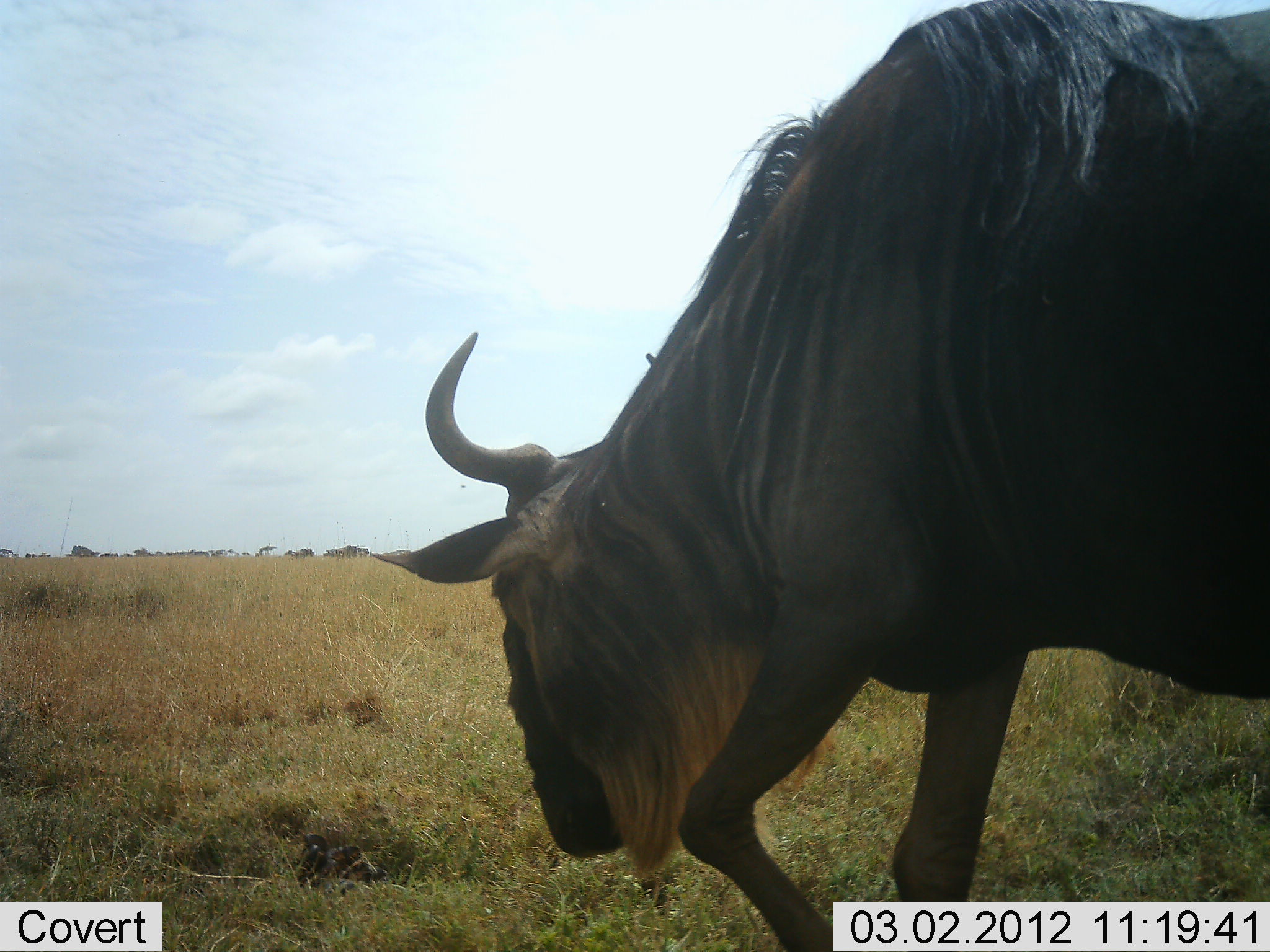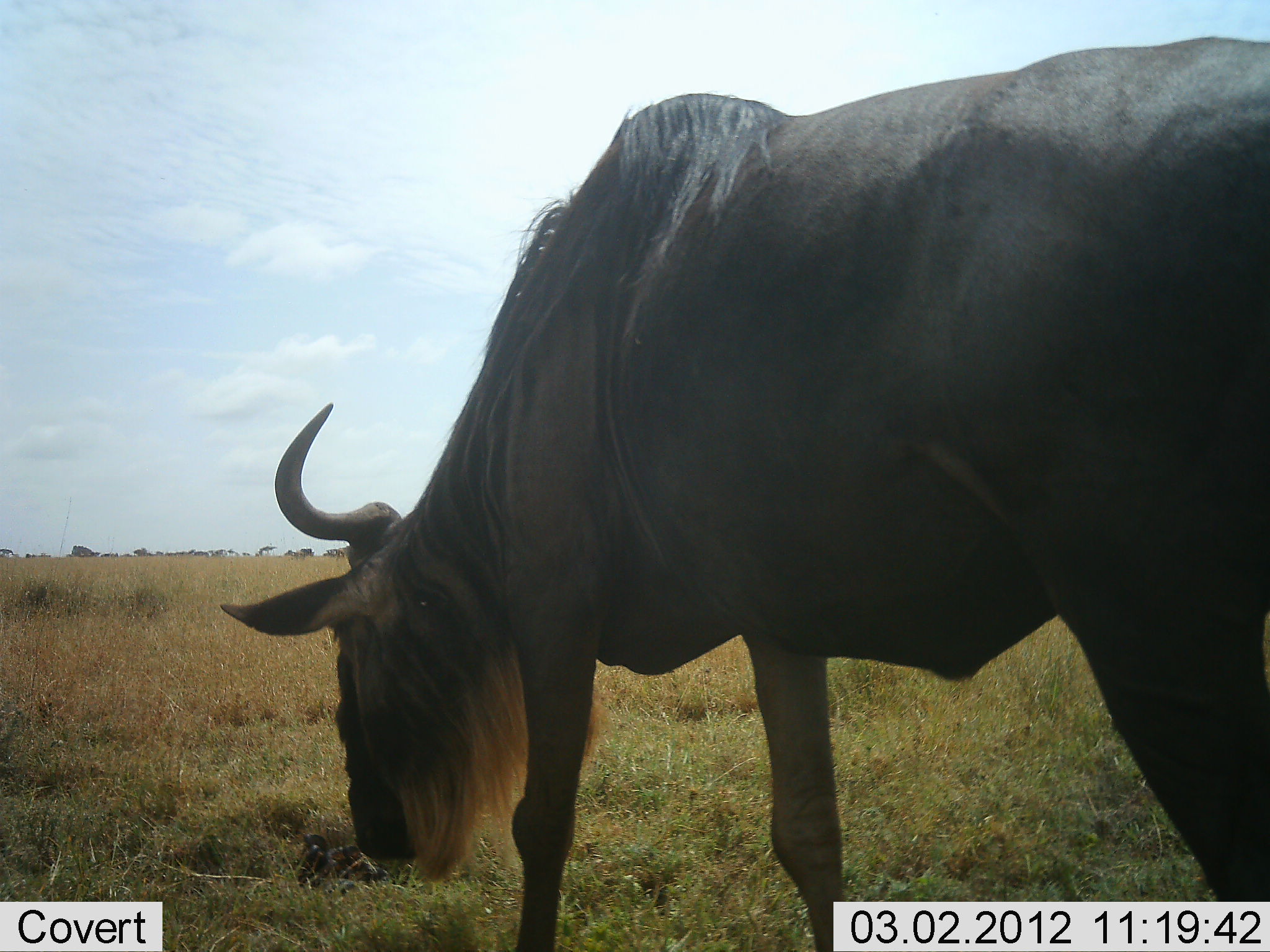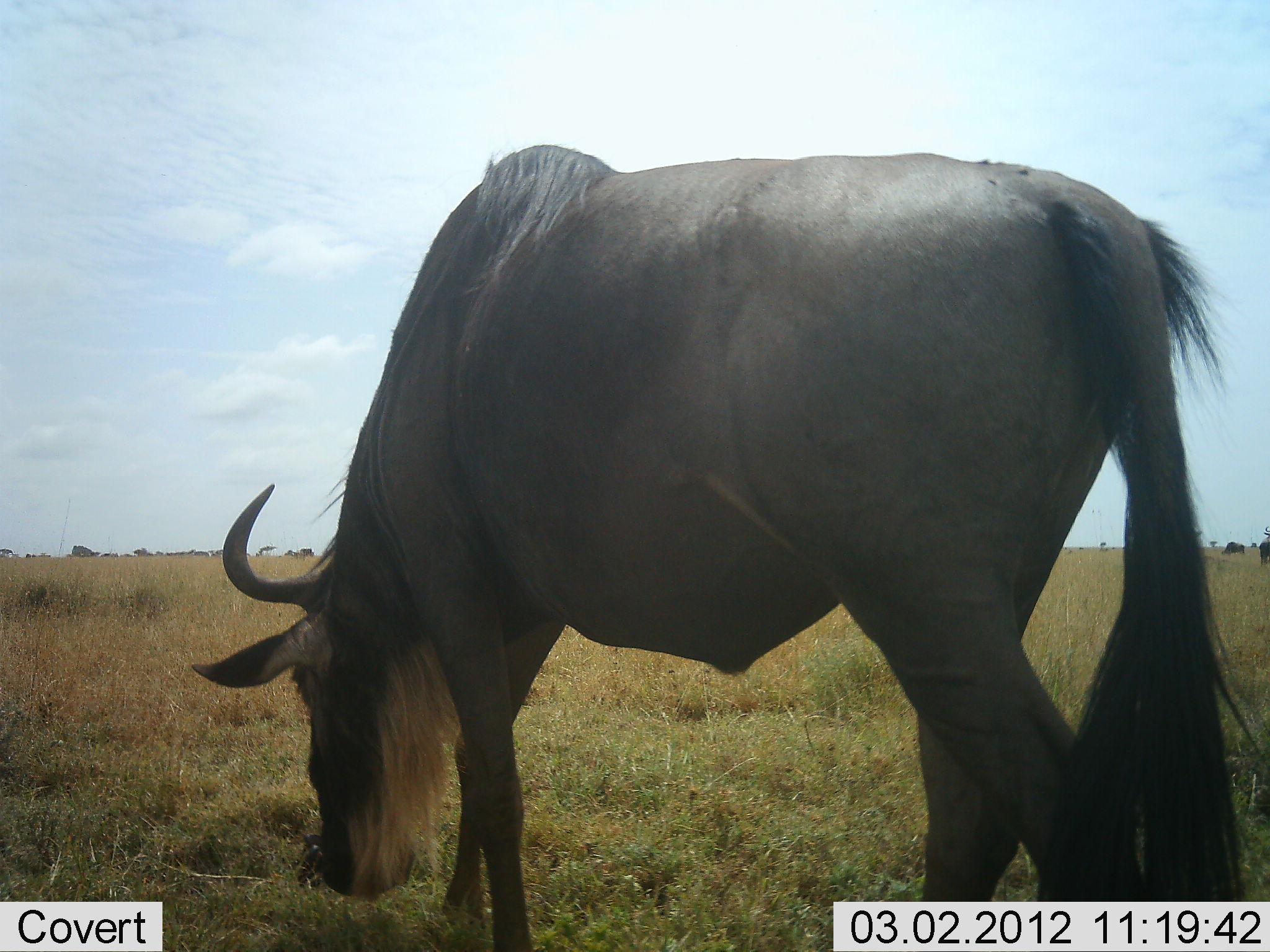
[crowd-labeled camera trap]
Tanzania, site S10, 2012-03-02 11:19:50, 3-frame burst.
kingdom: Animalia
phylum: Chordata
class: Mammalia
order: Artiodactyla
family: Bovidae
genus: Connochaetes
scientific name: Connochaetes taurinus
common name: blue wildebeest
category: wildebeest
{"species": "wildebeest (blue wildebeest) (Connochaetes taurinus)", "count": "1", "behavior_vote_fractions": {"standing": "12%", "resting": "0%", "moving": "41%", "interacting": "0%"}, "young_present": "0%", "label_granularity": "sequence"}